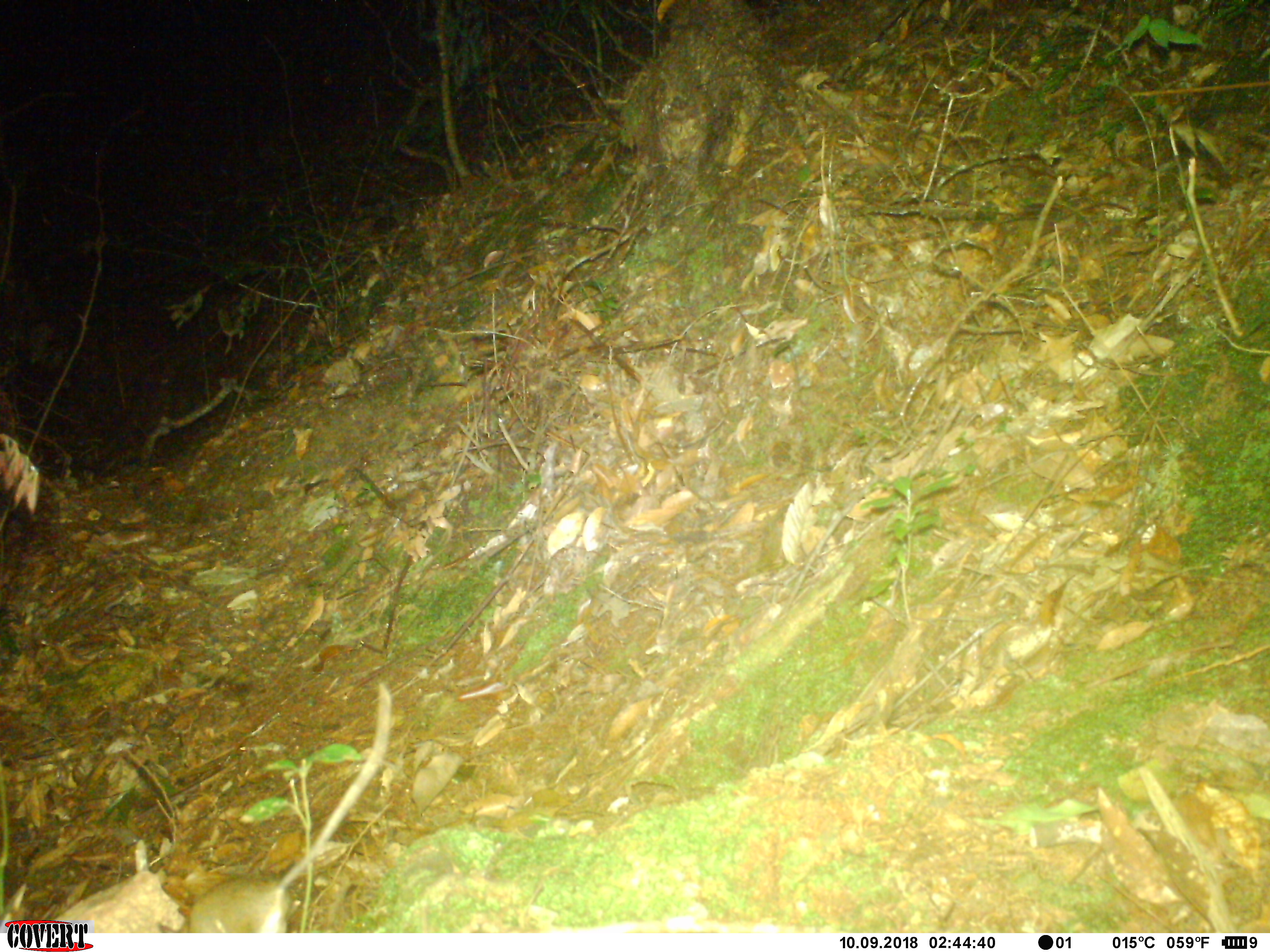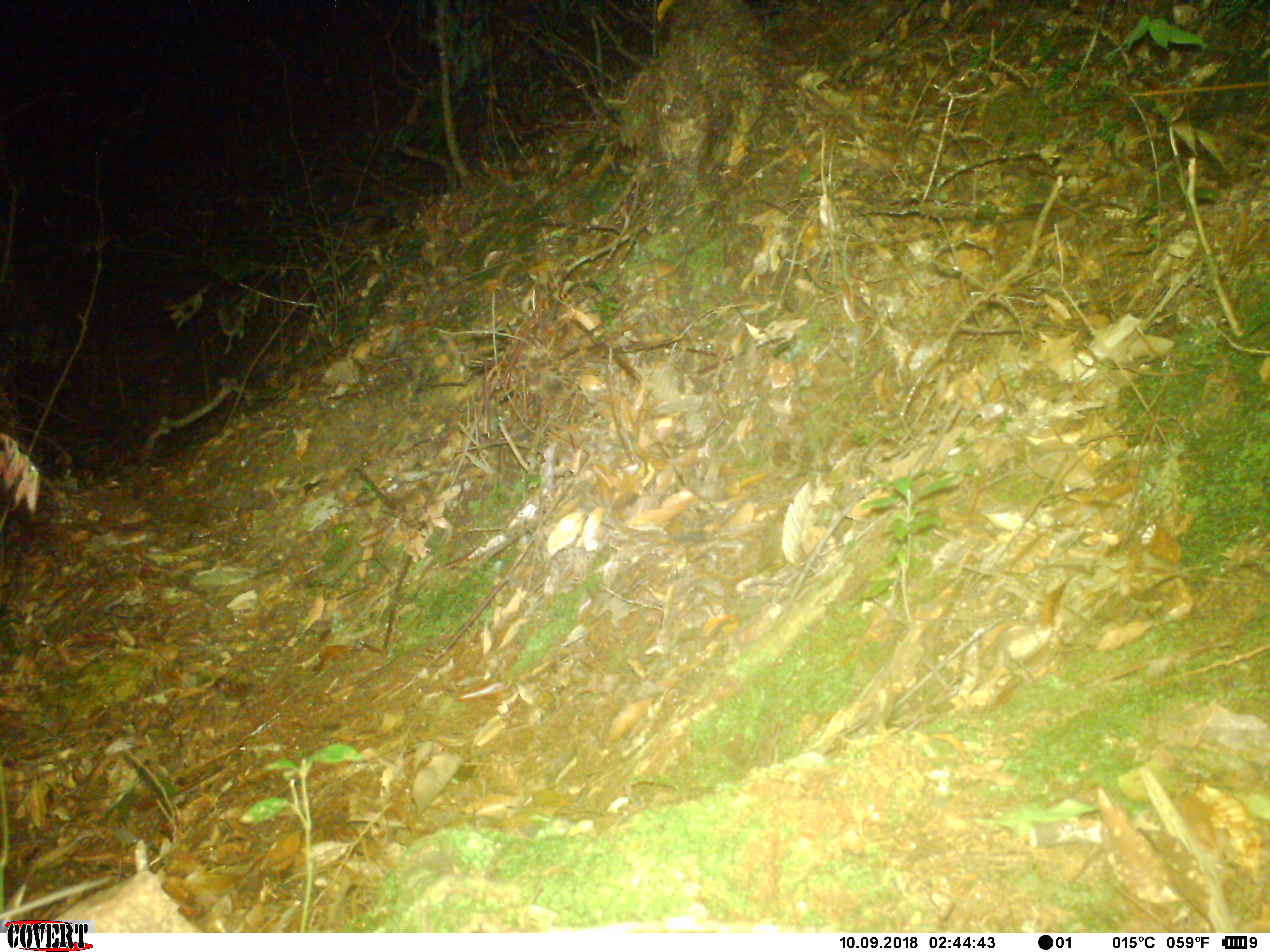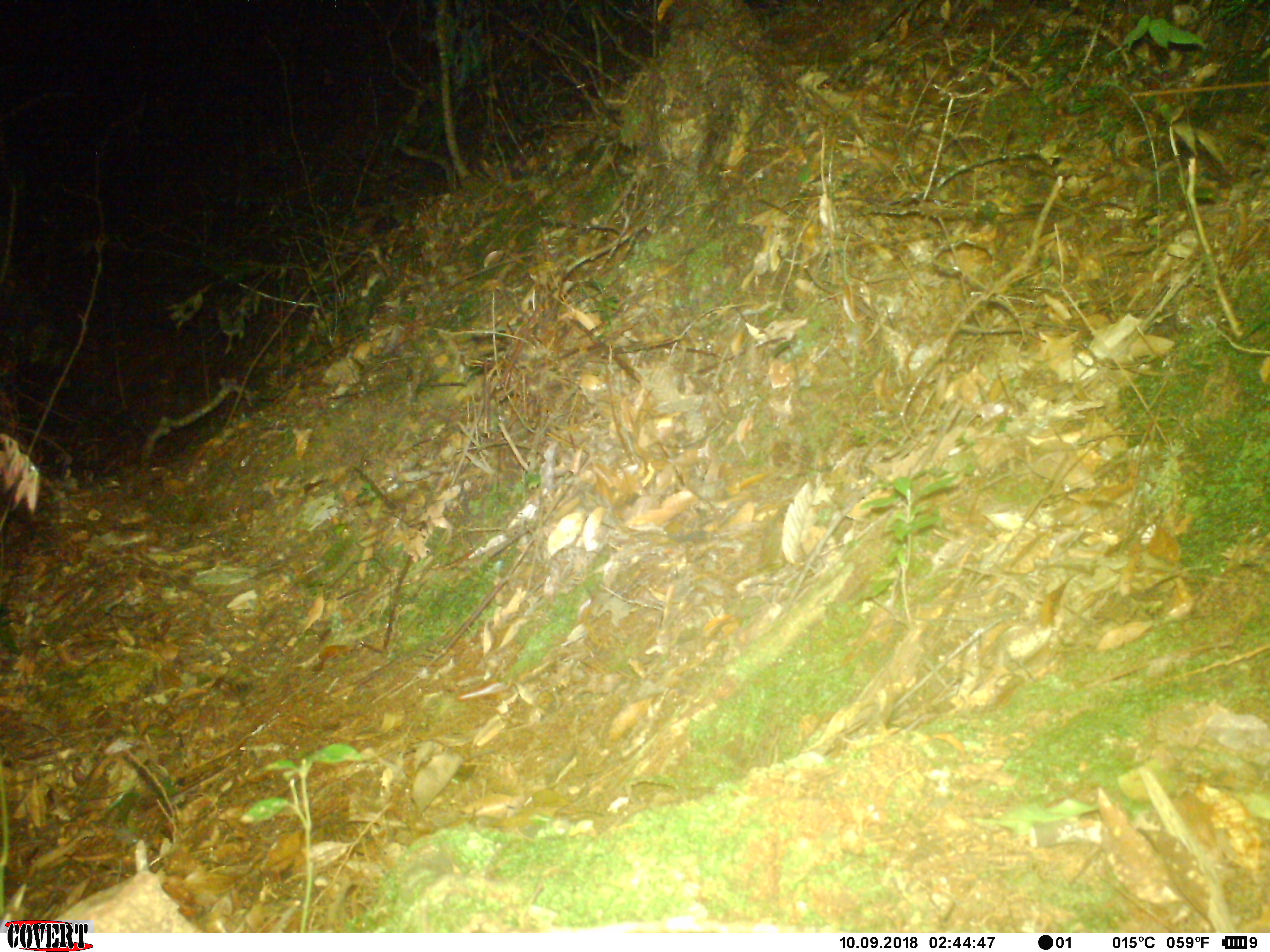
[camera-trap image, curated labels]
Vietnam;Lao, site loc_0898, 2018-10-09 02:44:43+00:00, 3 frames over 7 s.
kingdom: Animalia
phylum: Chordata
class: Mammalia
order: Rodentia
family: Muridae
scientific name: Muridae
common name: old-world mice and rats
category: unidentified murid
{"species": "unidentified murid (old-world mice and rats) (Muridae)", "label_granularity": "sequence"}